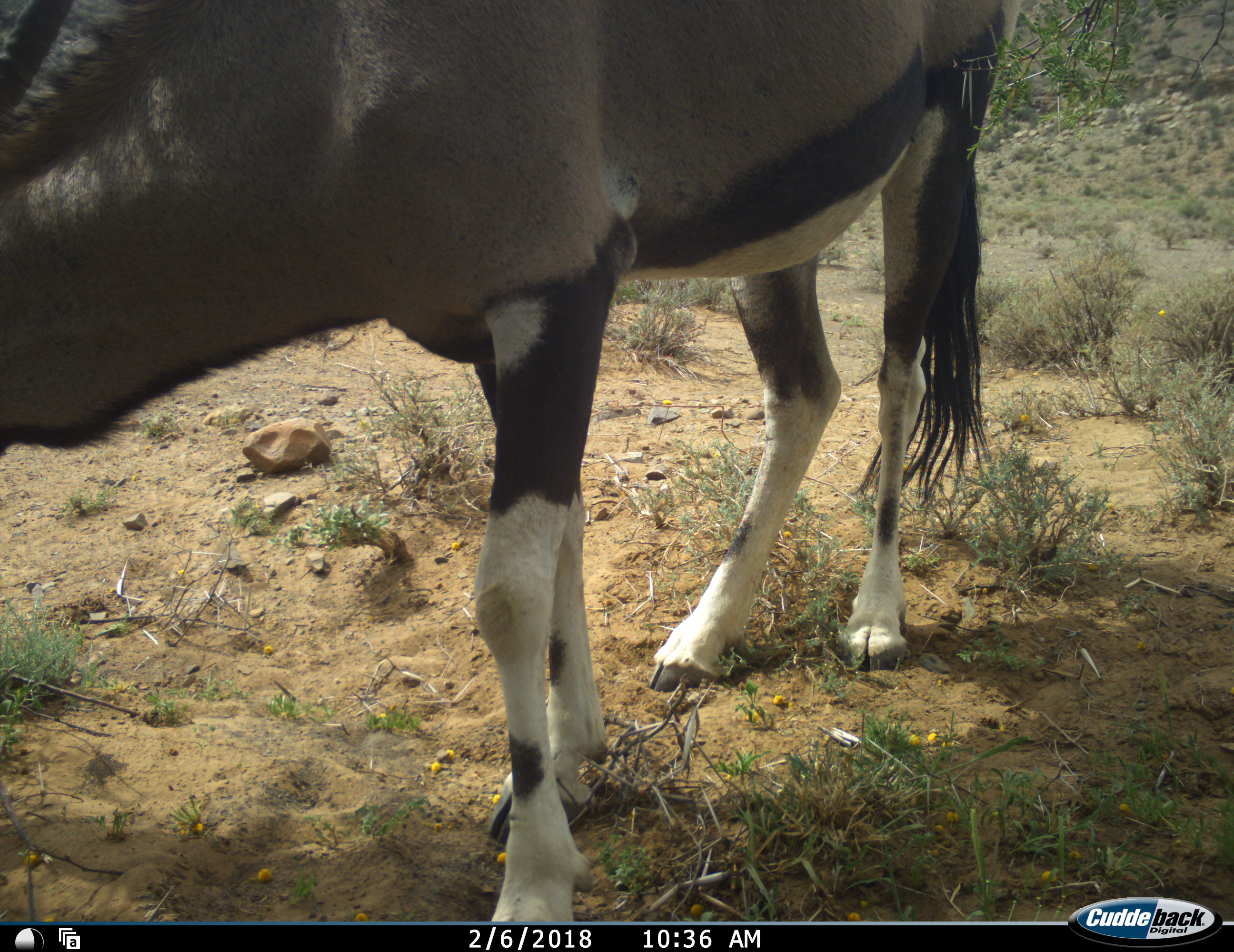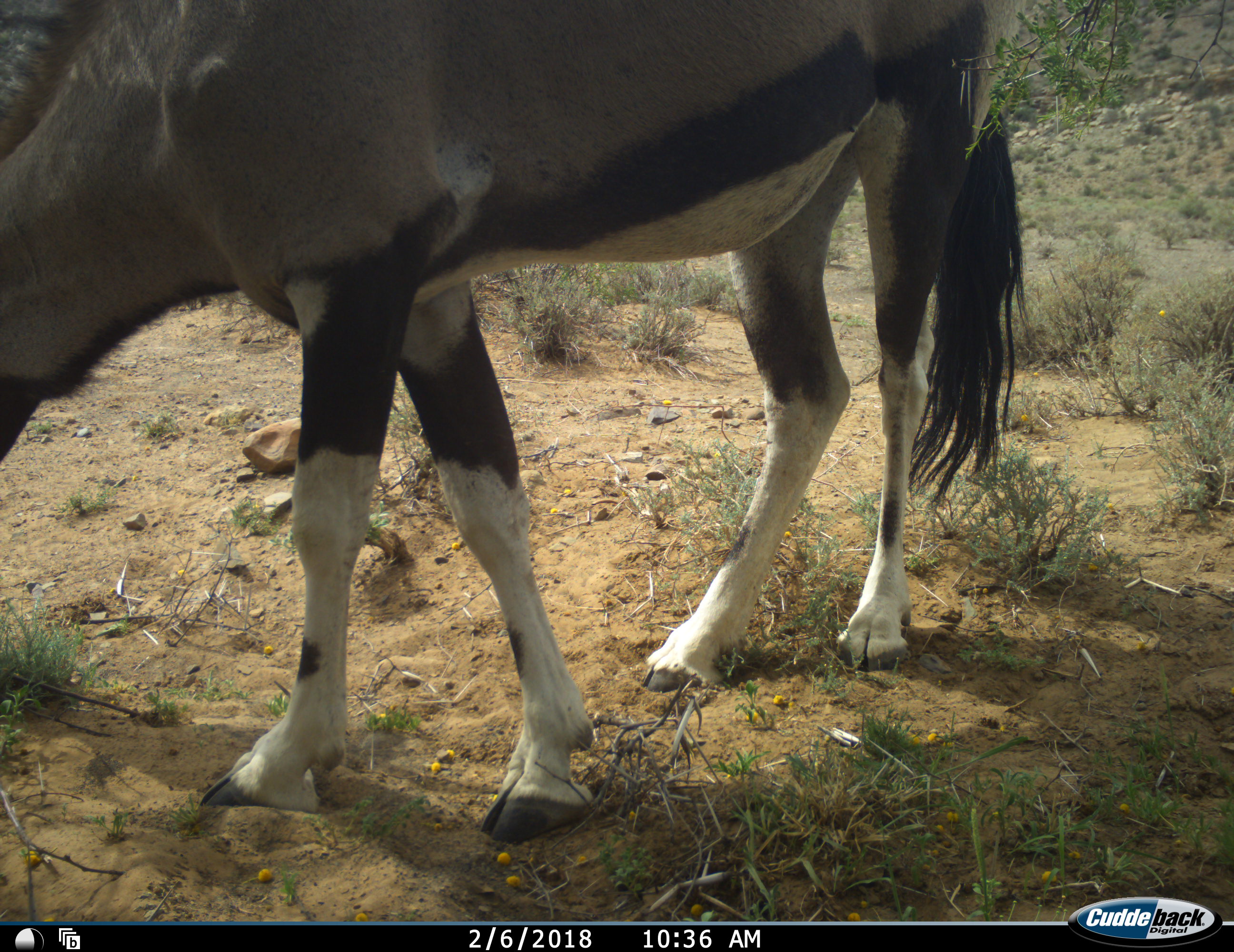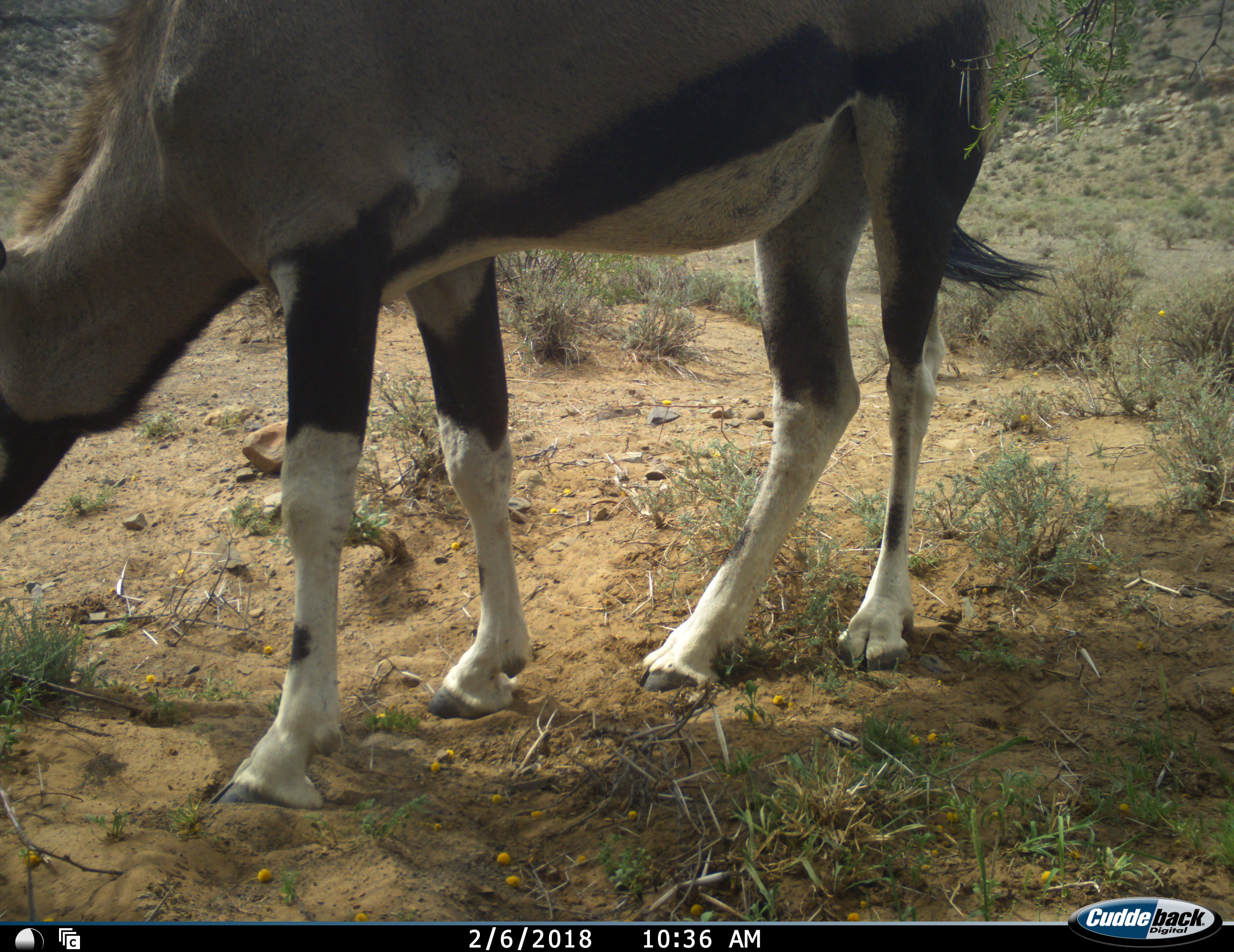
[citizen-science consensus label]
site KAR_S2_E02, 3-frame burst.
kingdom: Animalia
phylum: Chordata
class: Mammalia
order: Artiodactyla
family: Bovidae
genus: Oryx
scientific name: Oryx gazella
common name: gemsbok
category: oryx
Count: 1.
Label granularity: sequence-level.